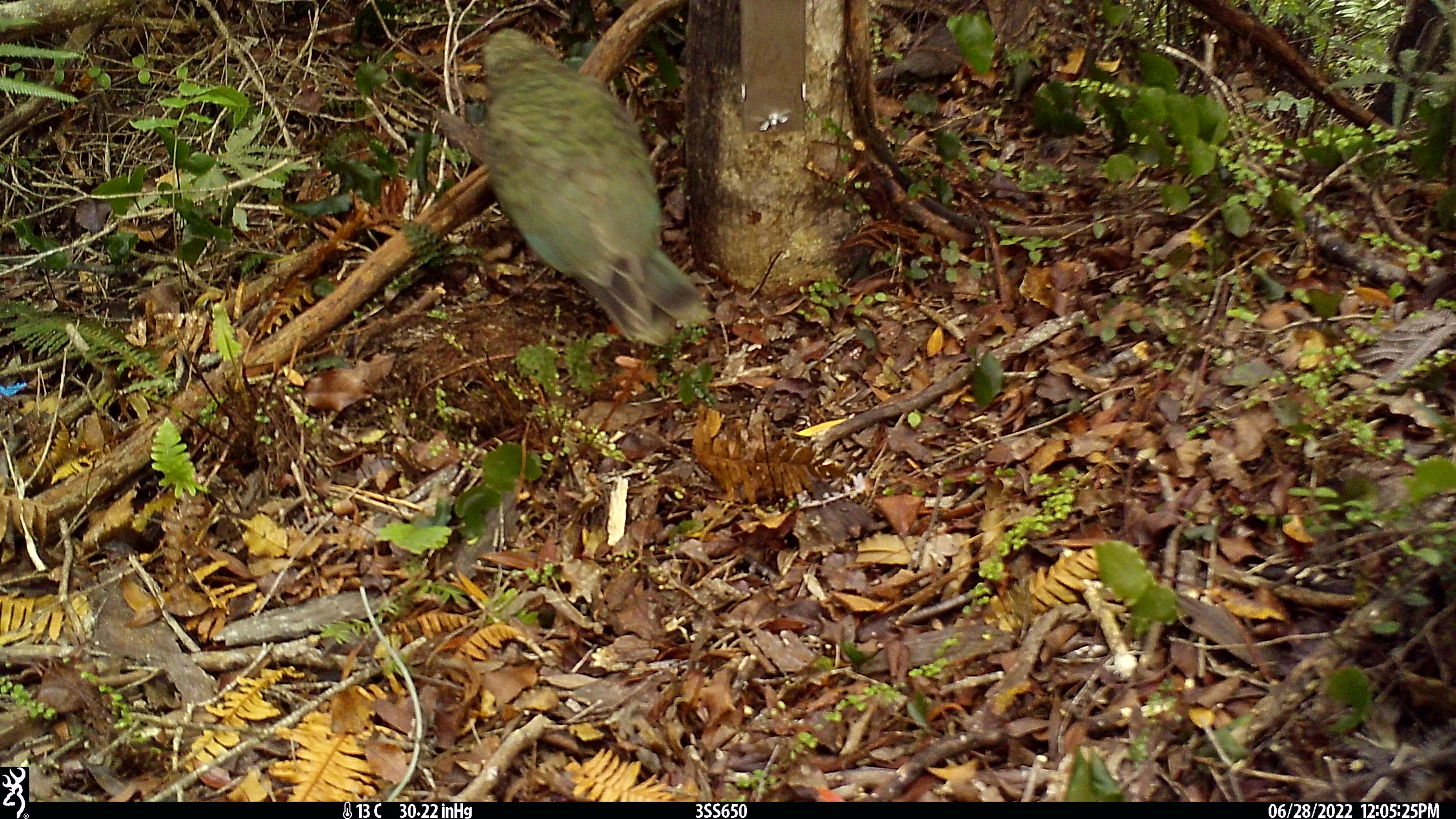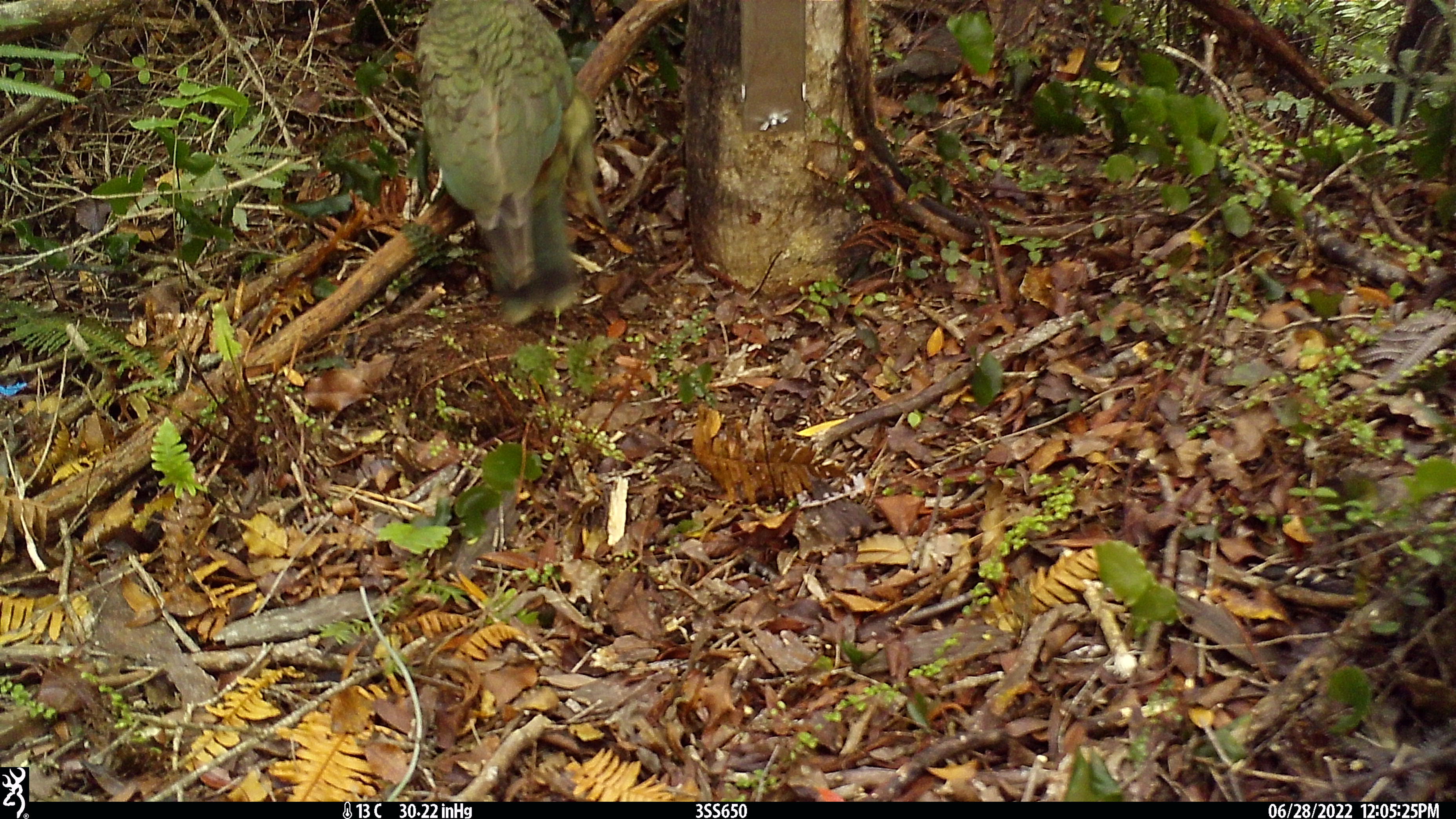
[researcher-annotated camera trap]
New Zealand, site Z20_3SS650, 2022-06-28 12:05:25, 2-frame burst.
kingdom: Animalia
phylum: Chordata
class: Aves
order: Psittaciformes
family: Strigopidae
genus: Nestor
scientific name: Nestor notabilis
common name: kea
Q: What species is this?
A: Kea (Nestor notabilis).